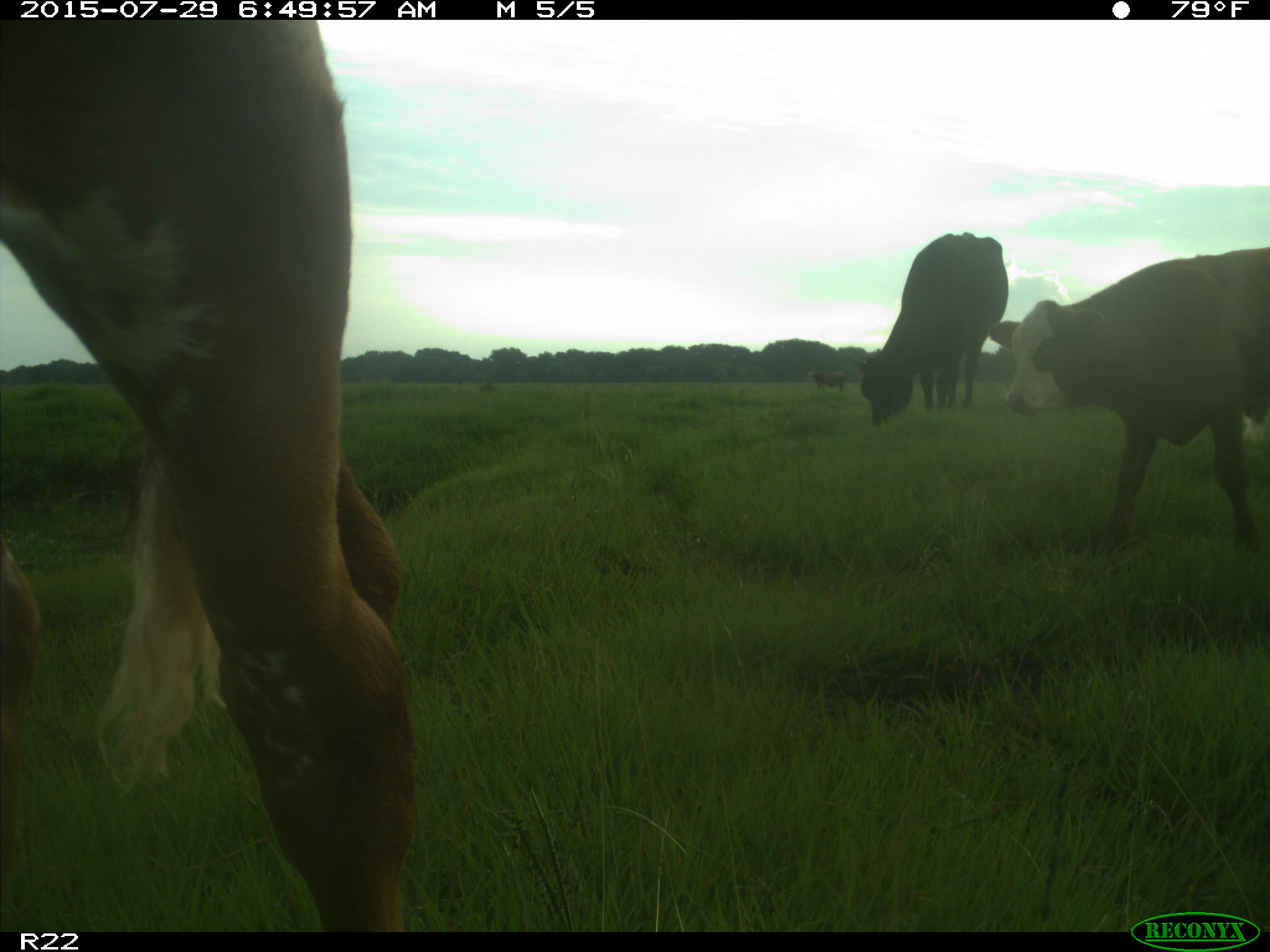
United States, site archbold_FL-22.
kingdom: Animalia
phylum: Chordata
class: Mammalia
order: Artiodactyla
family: Bovidae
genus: Bos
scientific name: Bos taurus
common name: domestic cow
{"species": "Bos taurus (domestic cow)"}